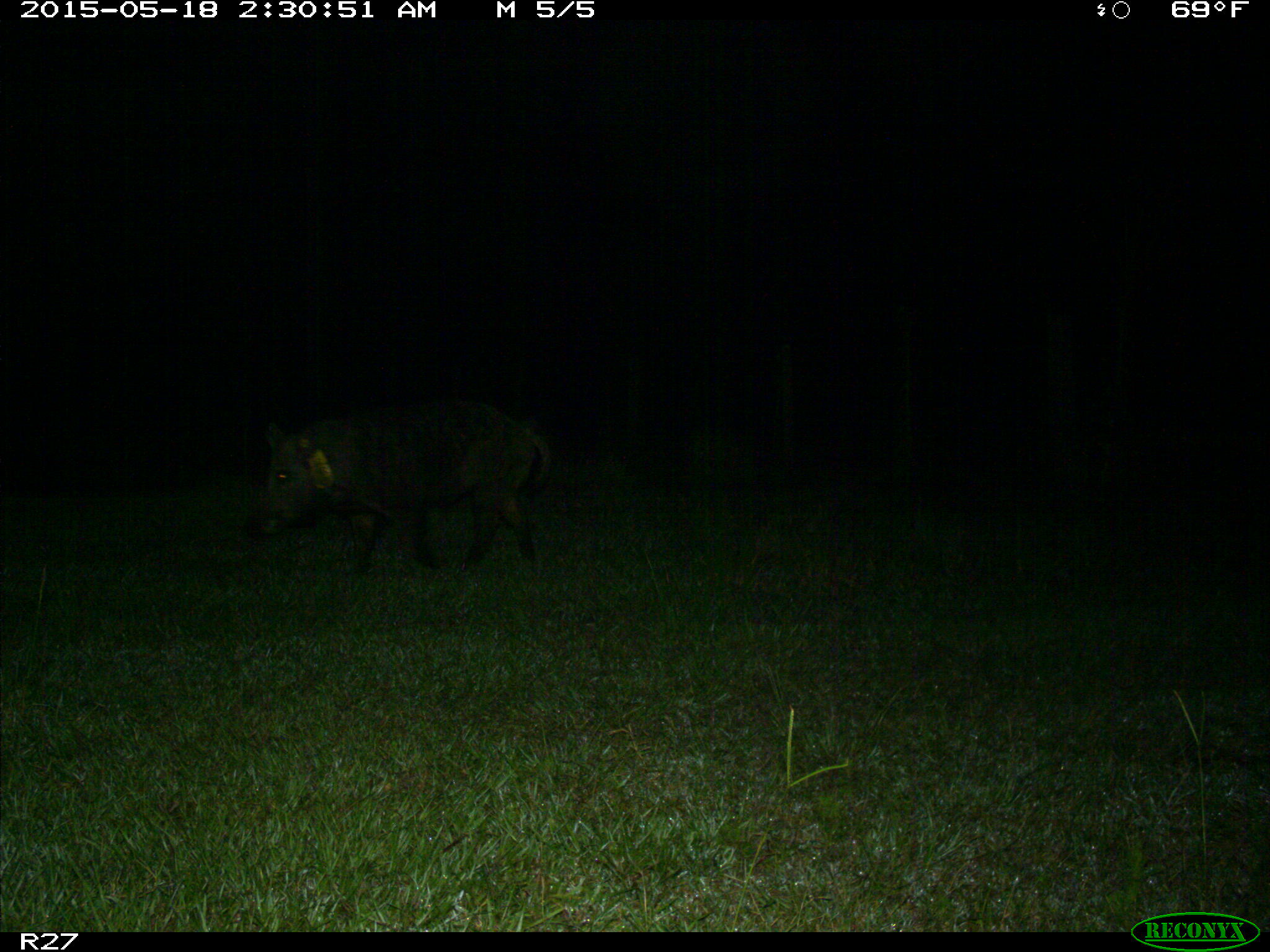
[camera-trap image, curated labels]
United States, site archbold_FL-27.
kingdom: Animalia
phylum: Chordata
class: Mammalia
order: Artiodactyla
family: Suidae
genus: Sus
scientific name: Sus scrofa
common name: wild boar